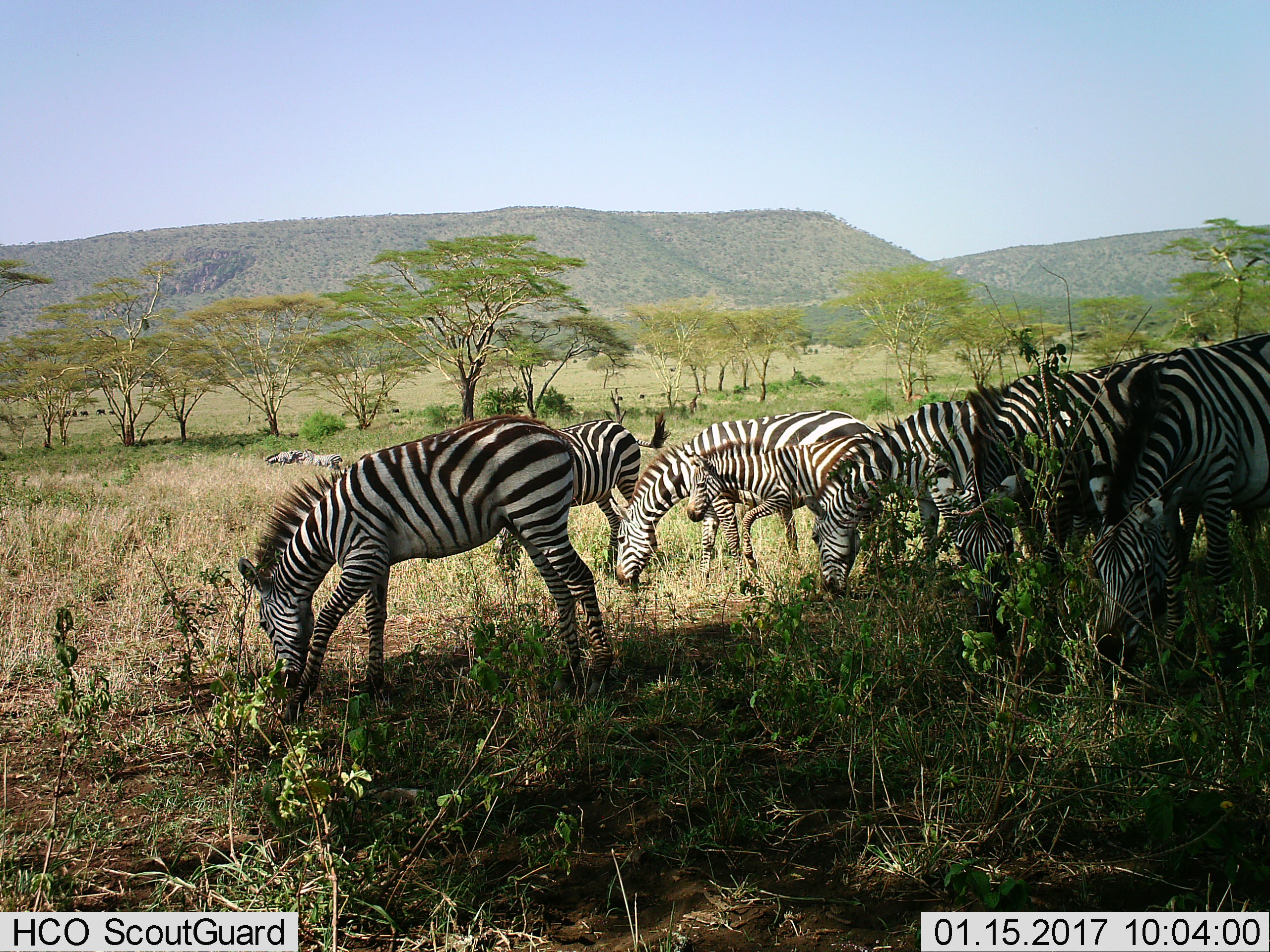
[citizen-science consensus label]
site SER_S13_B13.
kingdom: Animalia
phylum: Chordata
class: Mammalia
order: Perissodactyla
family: Equidae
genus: Equus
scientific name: Equus quagga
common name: plains zebra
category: zebraplains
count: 9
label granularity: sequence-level